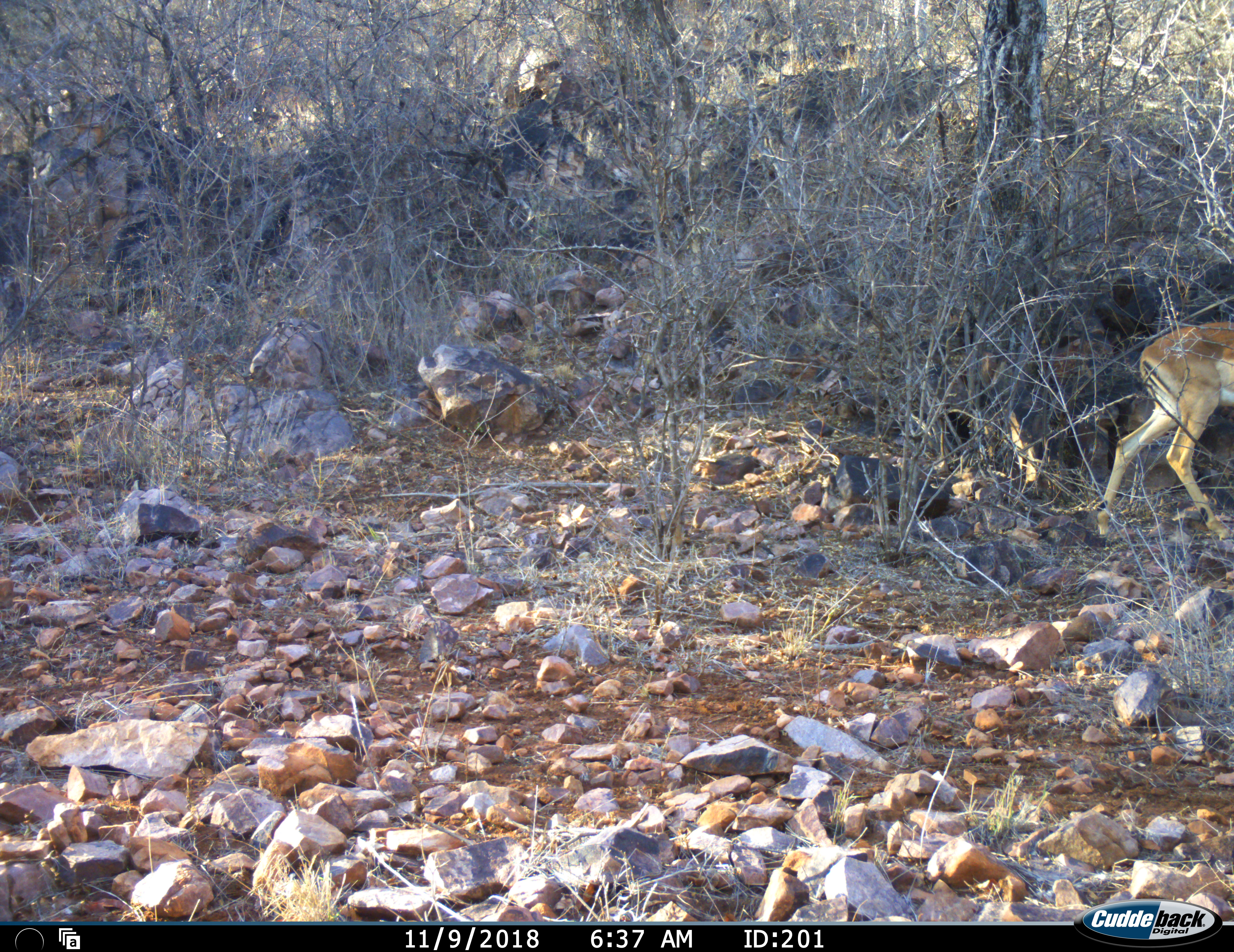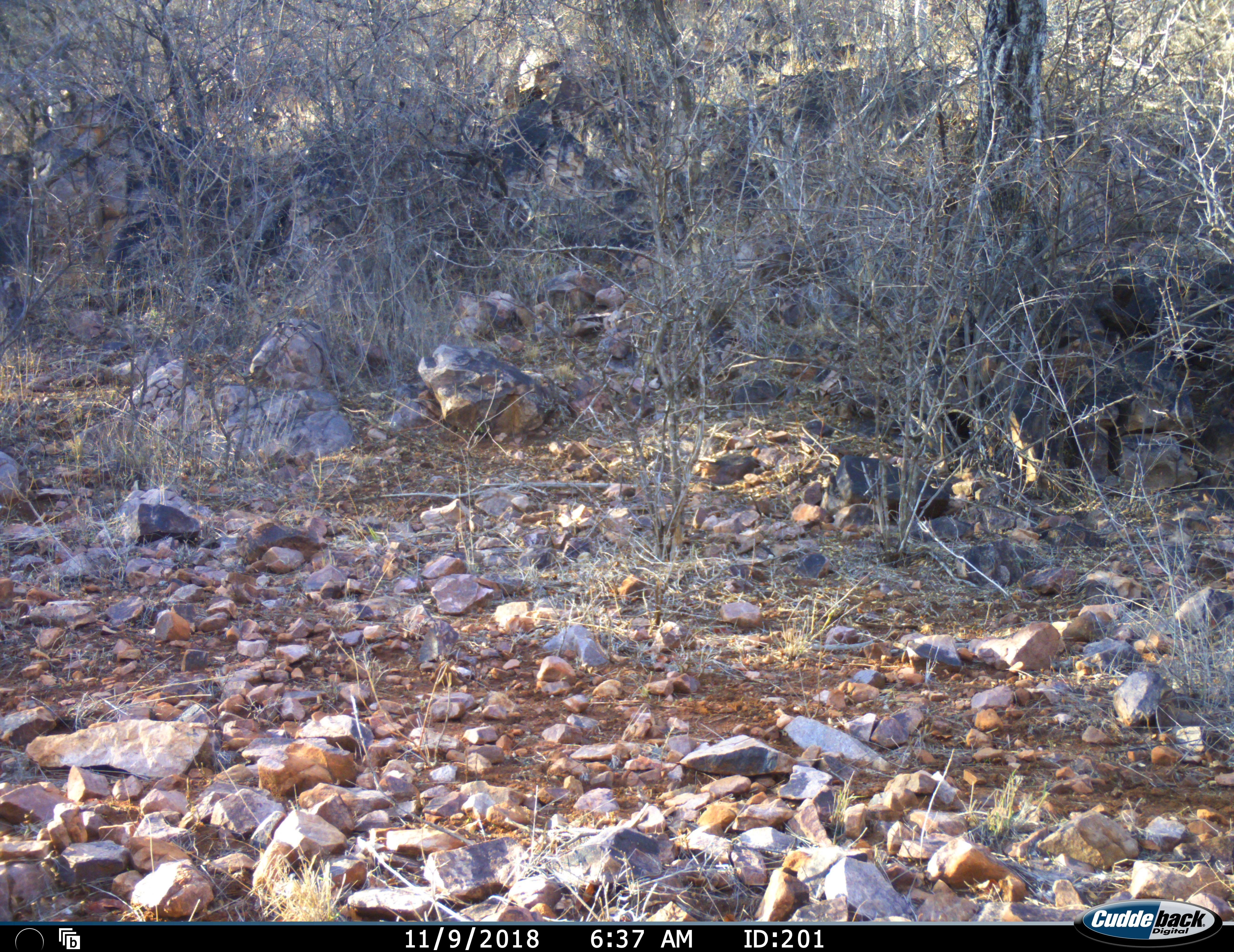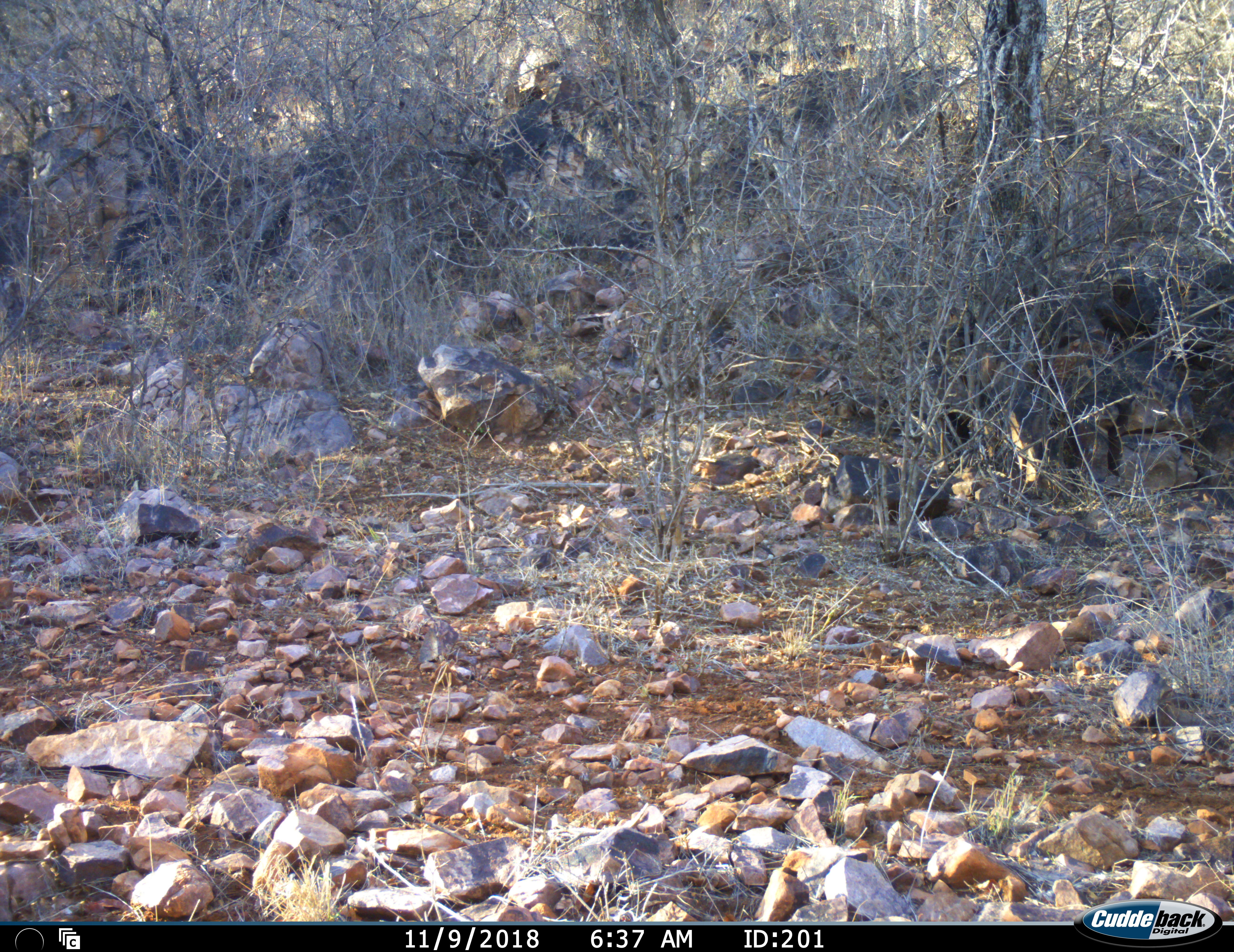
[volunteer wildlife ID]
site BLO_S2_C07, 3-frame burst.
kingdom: Animalia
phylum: Chordata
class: Mammalia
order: Artiodactyla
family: Bovidae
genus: Aepyceros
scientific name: Aepyceros melampus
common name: impala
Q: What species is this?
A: Impala (Aepyceros melampus).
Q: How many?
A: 1.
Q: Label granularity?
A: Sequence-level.